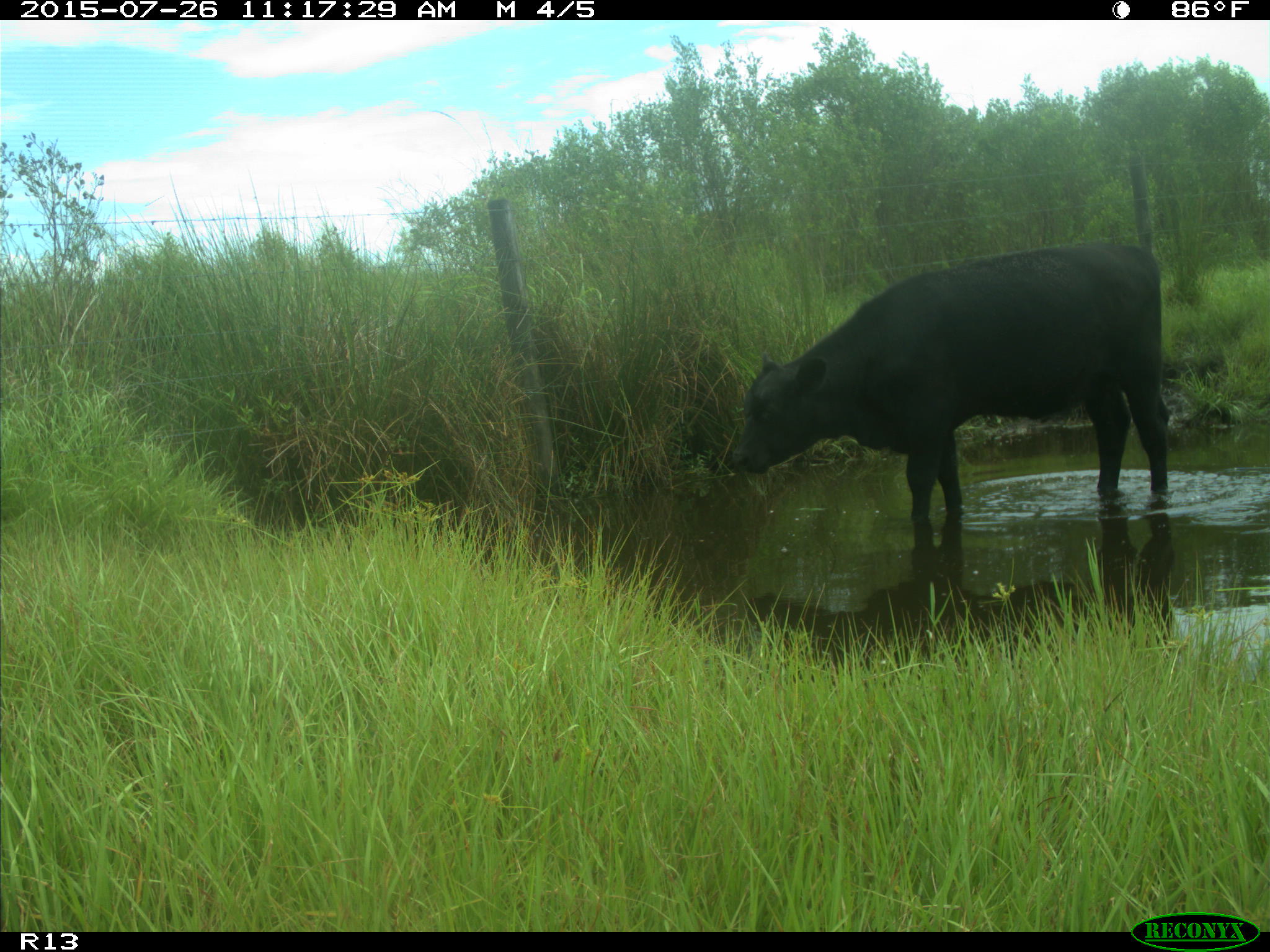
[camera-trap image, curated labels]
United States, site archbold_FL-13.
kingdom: Animalia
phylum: Chordata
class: Mammalia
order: Artiodactyla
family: Bovidae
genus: Bos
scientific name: Bos taurus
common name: domestic cow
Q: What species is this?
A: Bos taurus (domestic cow).